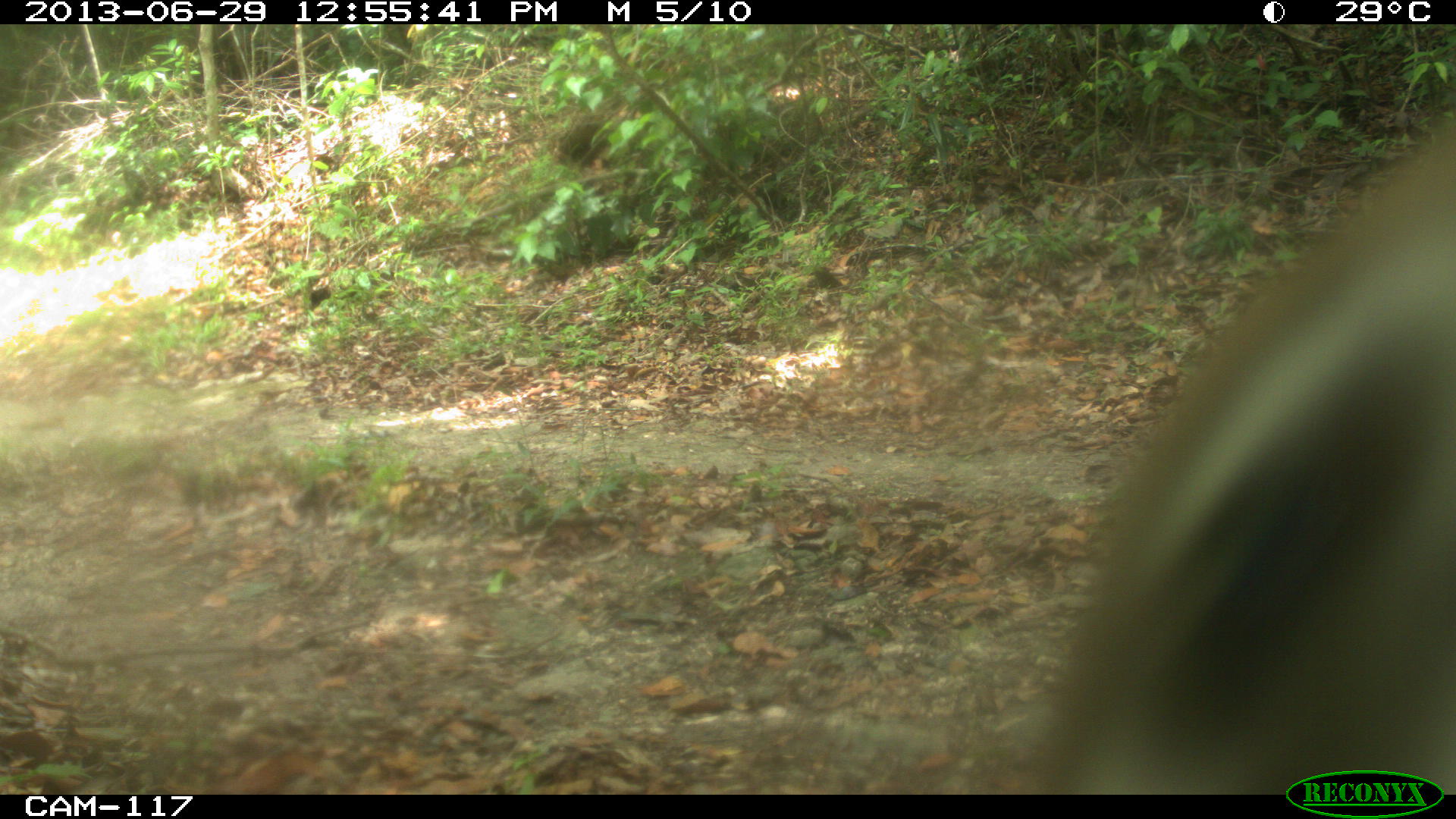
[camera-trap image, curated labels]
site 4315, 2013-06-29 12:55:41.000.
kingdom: Animalia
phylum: Chordata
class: Mammalia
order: Carnivora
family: Procyonidae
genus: Nasua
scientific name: Nasua narica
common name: white-nosed coati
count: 1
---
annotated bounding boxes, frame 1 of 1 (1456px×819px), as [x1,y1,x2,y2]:
nasua narica: [1026,113,1455,795]